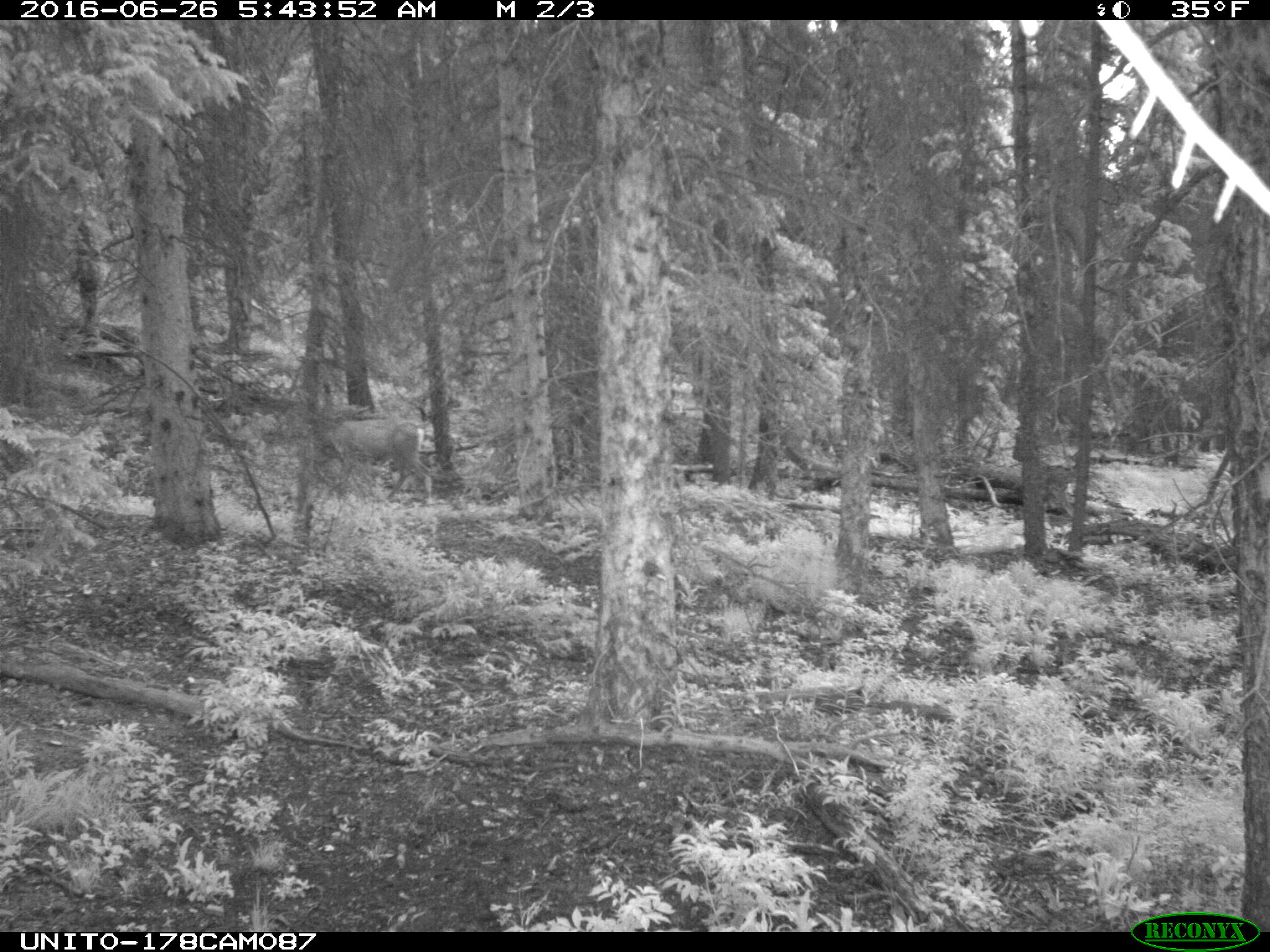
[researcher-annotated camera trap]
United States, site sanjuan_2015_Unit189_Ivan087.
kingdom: Animalia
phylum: Chordata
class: Mammalia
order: Artiodactyla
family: Cervidae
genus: Odocoileus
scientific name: Odocoileus hemionus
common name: mule deer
Odocoileus hemionus (mule deer).